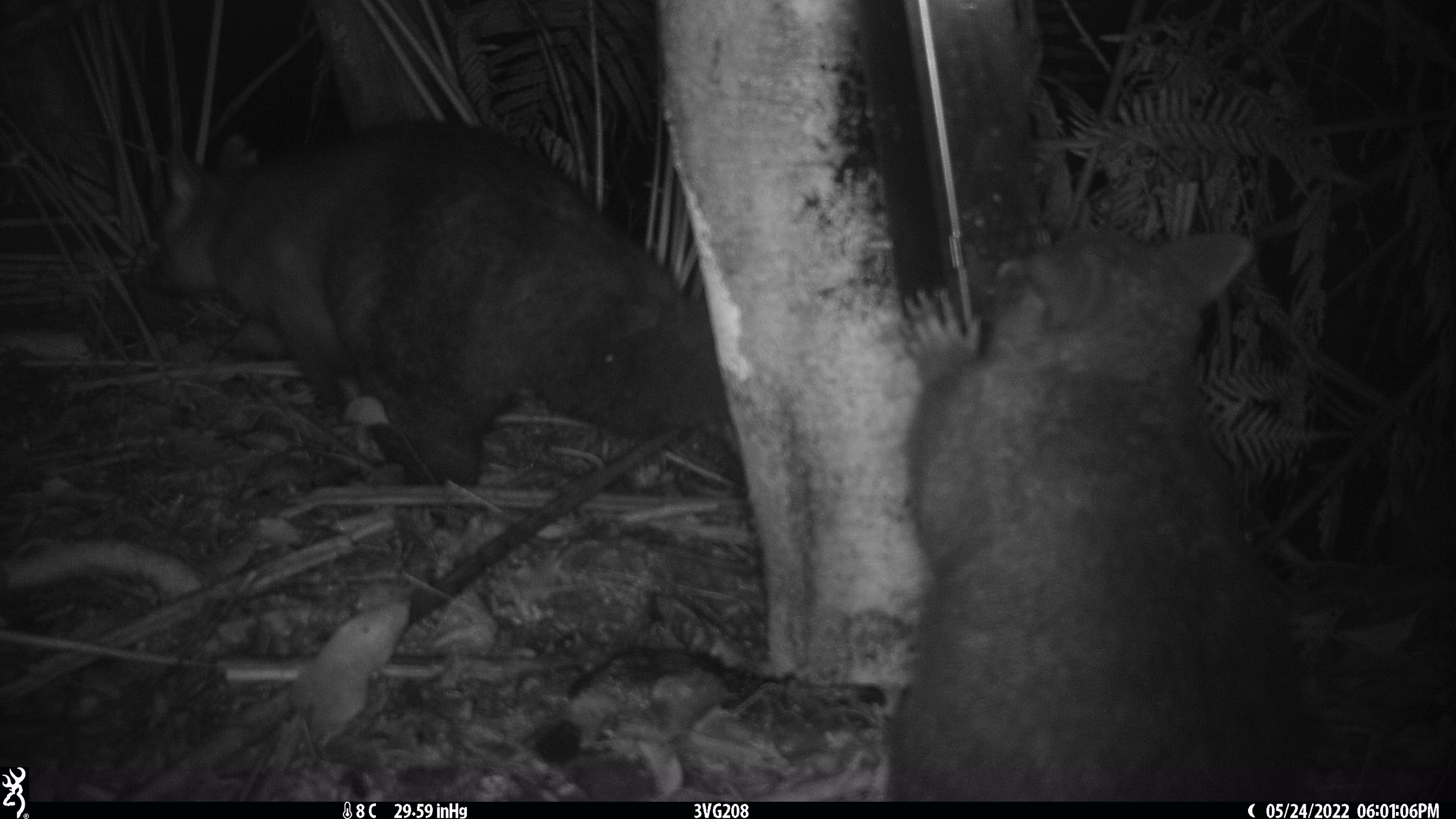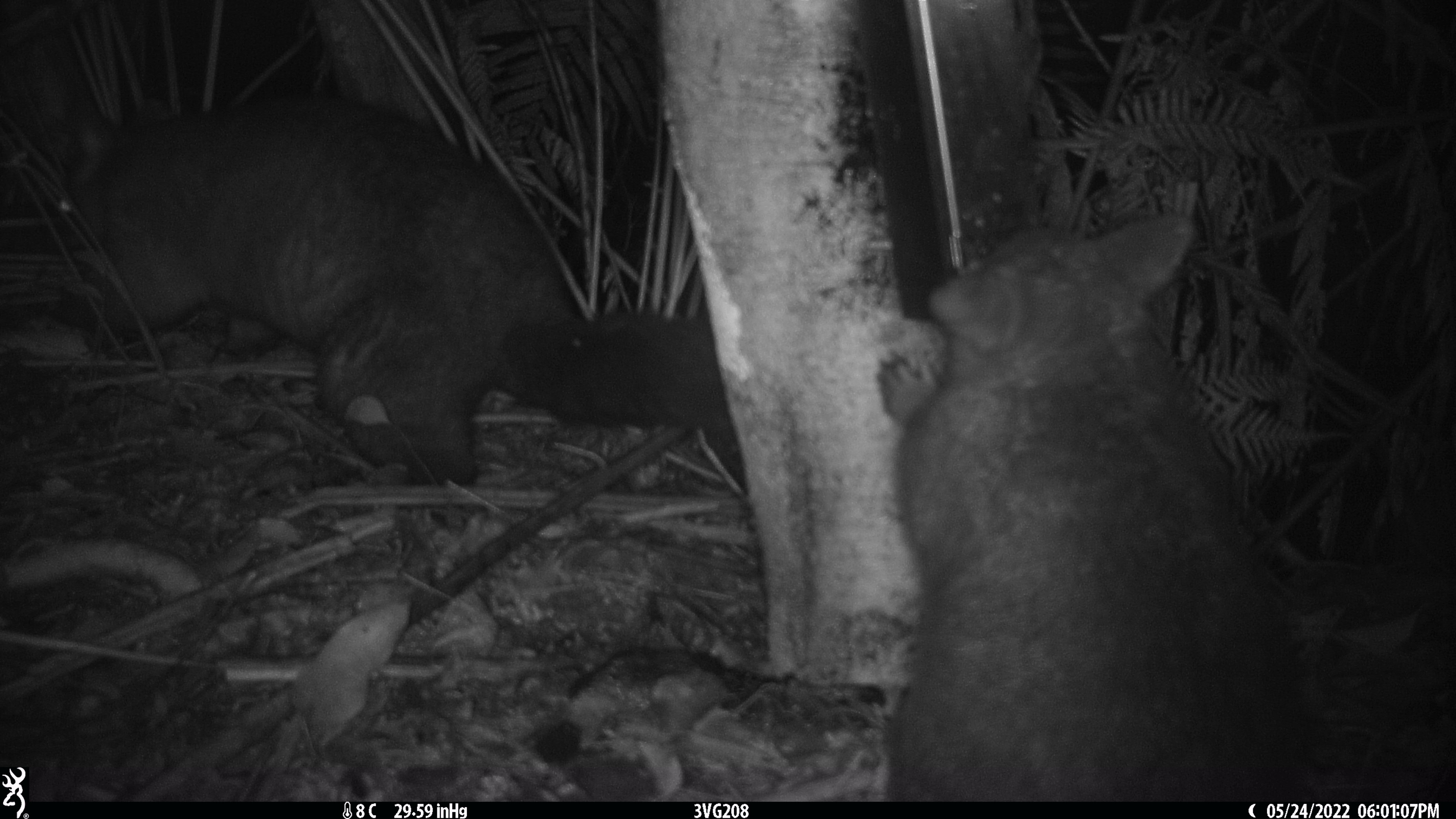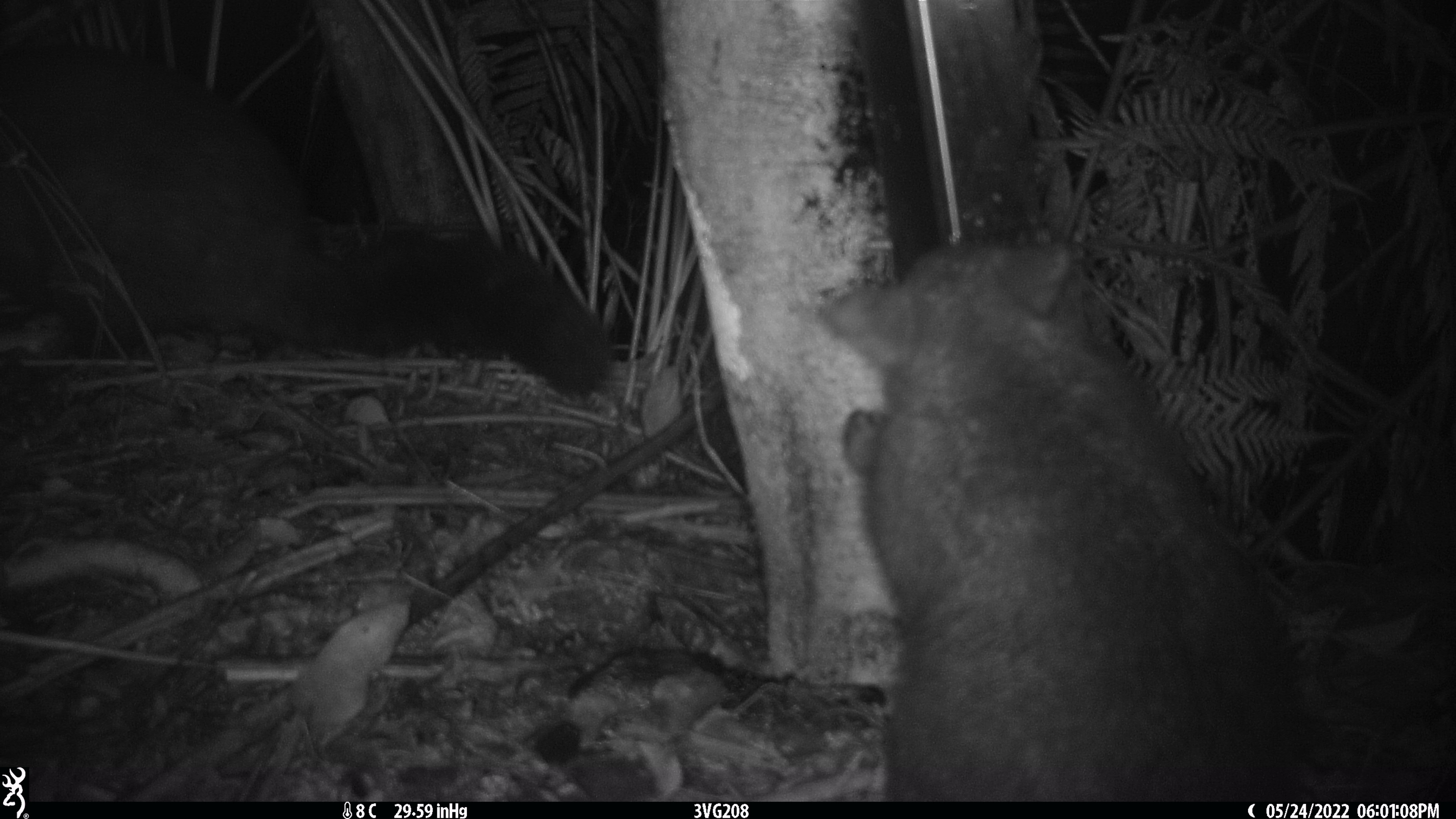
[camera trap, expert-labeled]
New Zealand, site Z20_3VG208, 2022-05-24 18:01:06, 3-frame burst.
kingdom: Animalia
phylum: Chordata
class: Mammalia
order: Diprotodontia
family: Phalangeridae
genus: Trichosurus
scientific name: Trichosurus vulpecula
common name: common brushtail possum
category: possum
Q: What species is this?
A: Possum (common brushtail possum) (Trichosurus vulpecula).